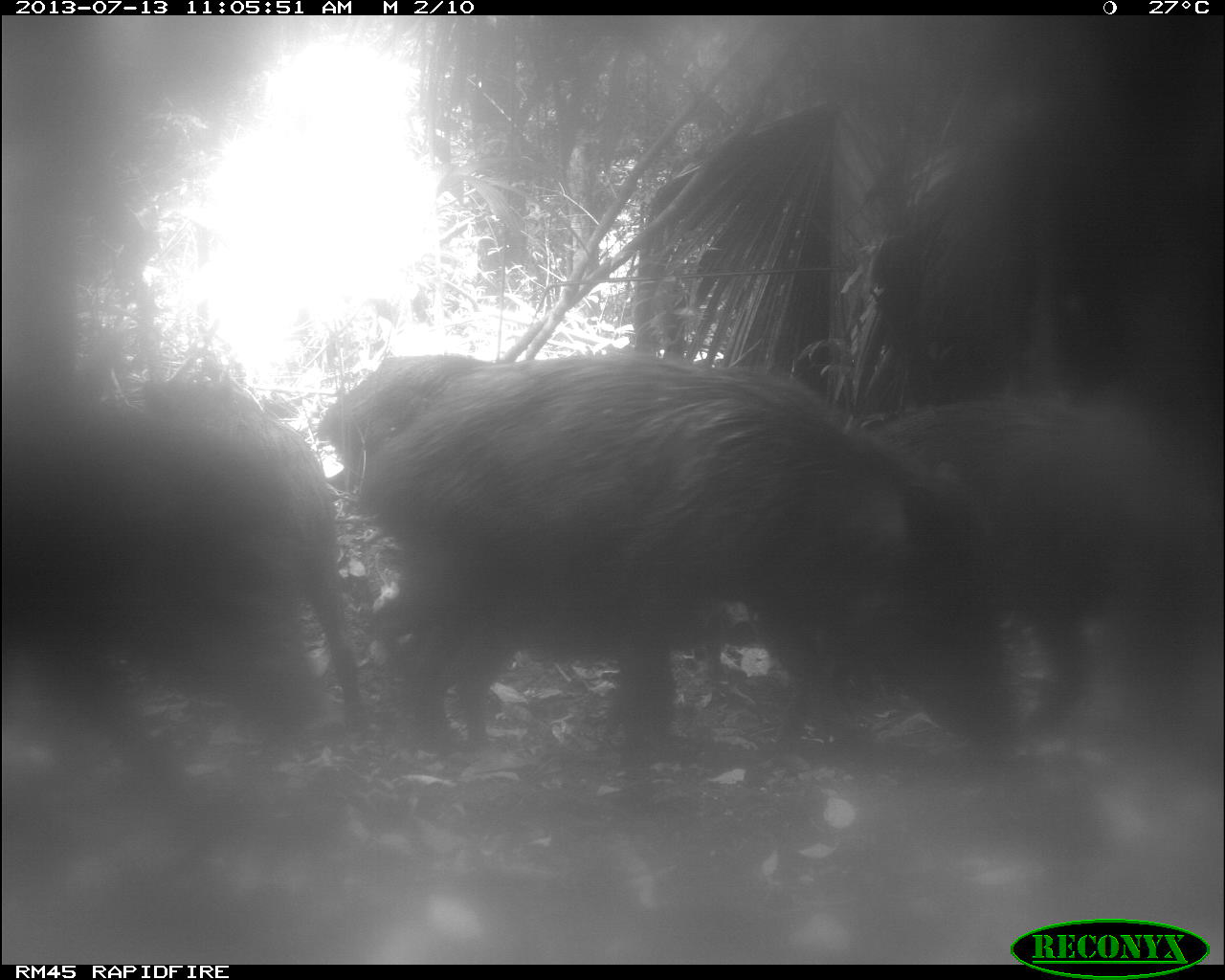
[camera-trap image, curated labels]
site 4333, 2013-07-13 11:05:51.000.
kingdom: Animalia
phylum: Chordata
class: Mammalia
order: Artiodactyla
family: Tayassuidae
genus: Tayassu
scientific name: Tayassu pecari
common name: white-lipped peccary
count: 4